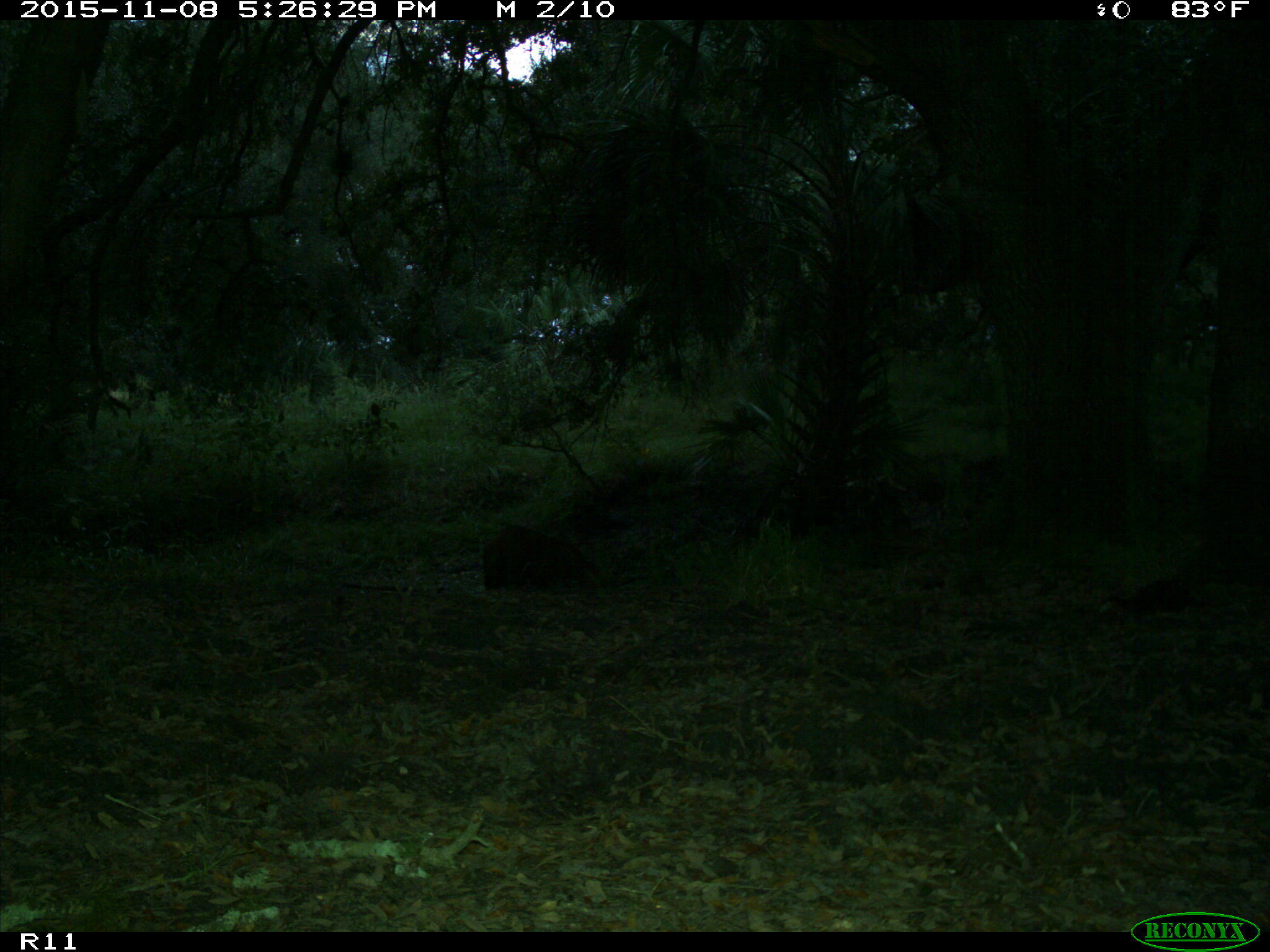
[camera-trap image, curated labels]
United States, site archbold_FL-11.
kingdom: Animalia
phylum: Chordata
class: Mammalia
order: Artiodactyla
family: Suidae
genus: Sus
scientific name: Sus scrofa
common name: wild boar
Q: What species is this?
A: Sus scrofa (wild boar).